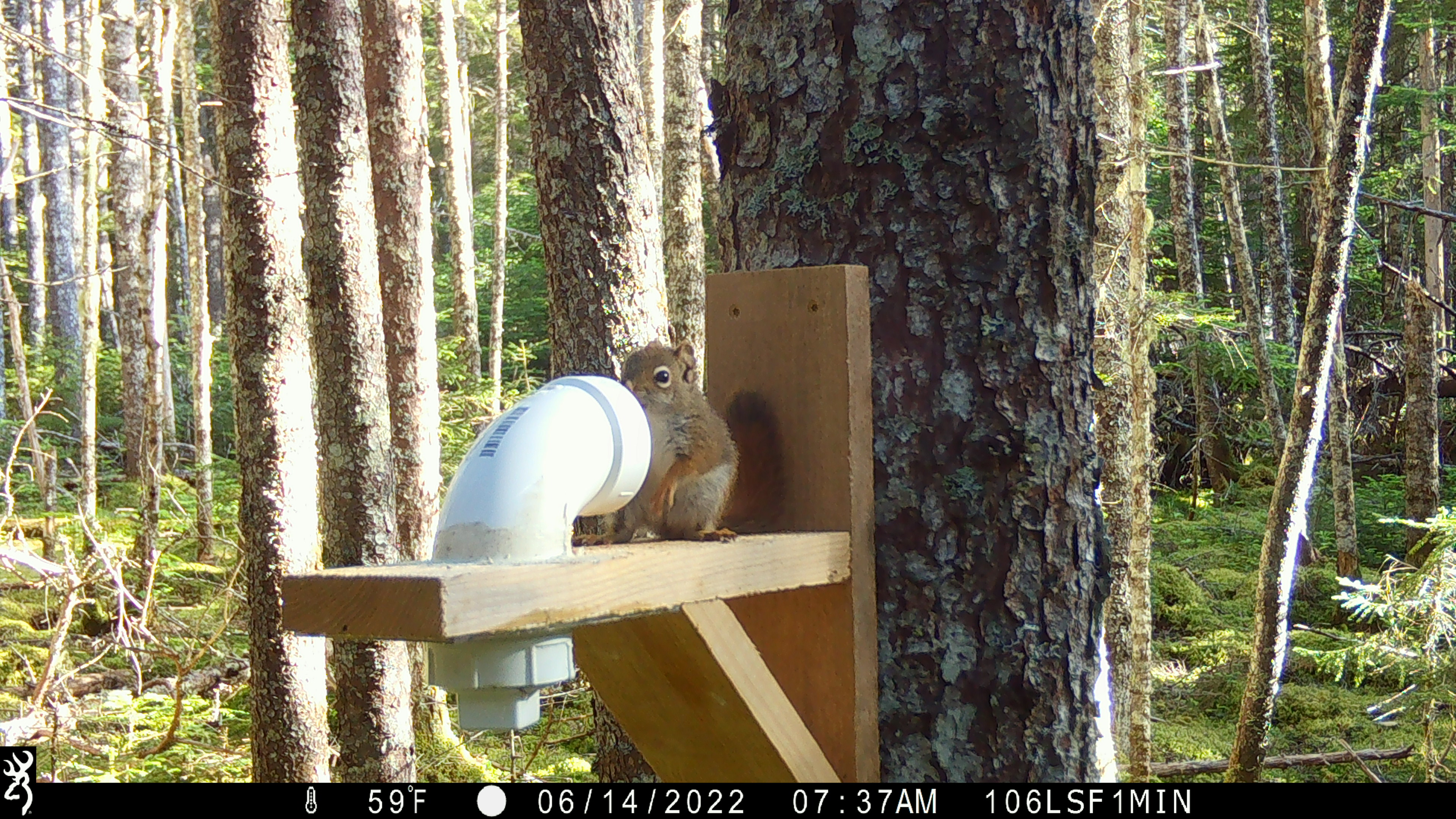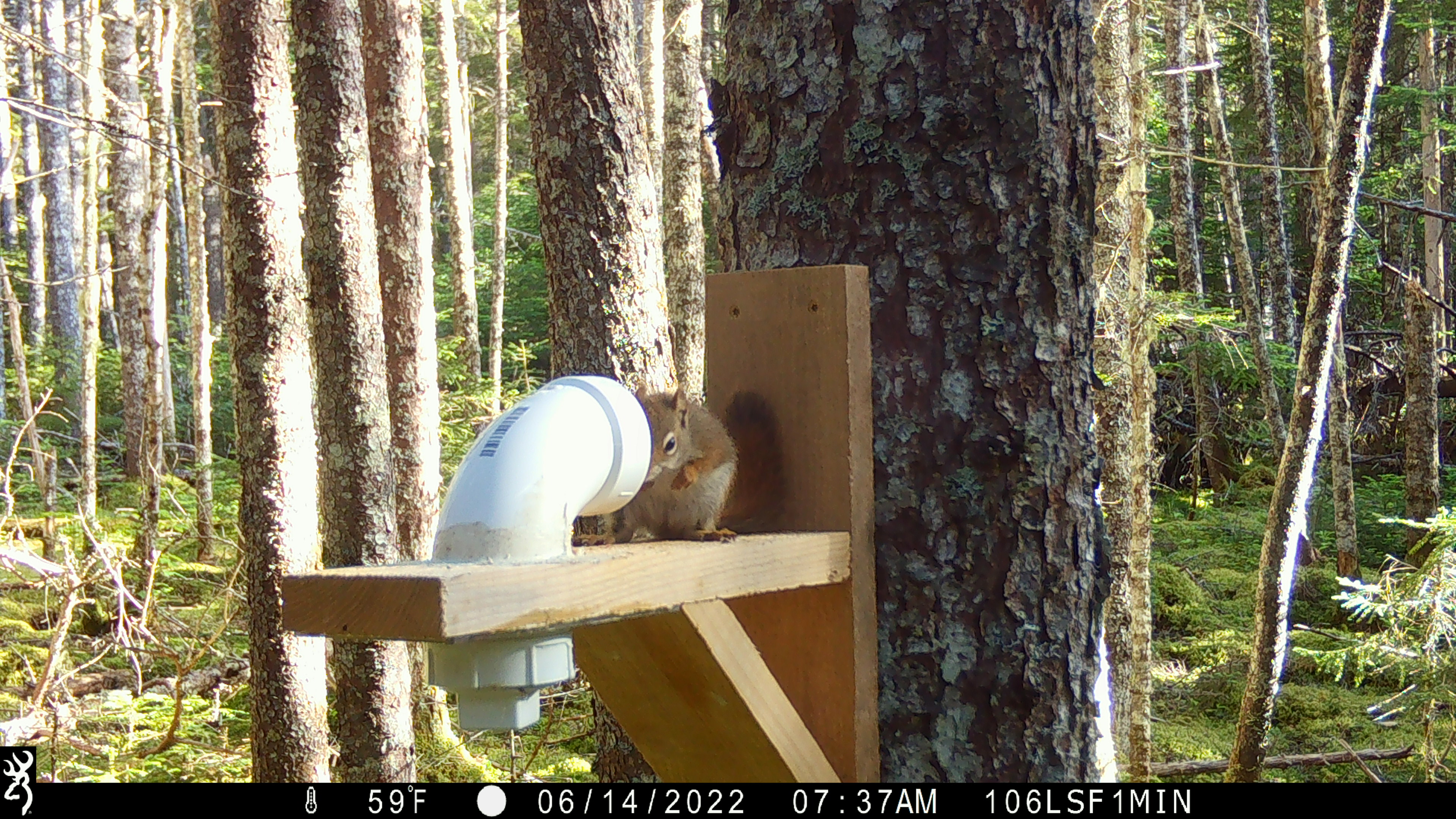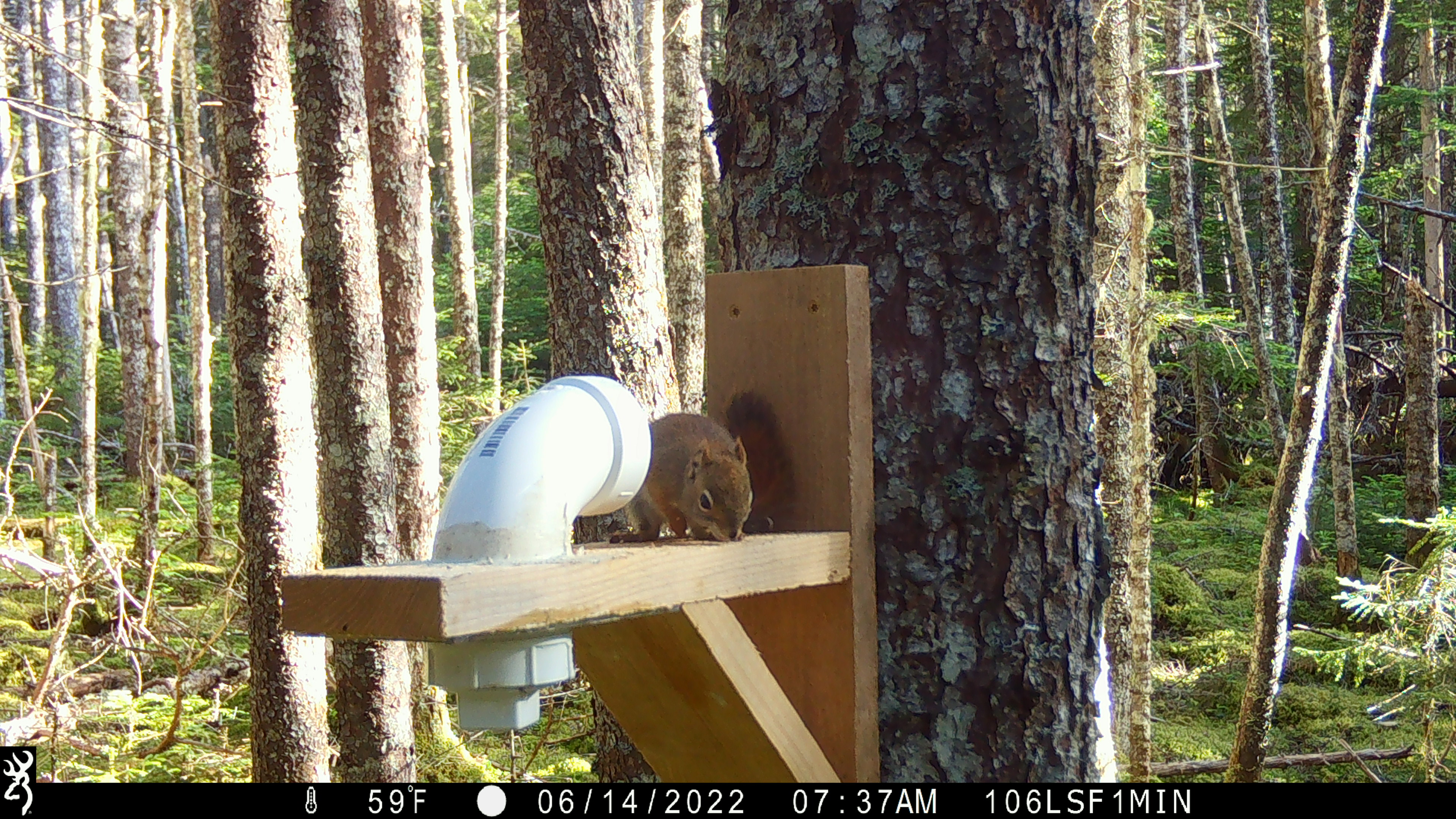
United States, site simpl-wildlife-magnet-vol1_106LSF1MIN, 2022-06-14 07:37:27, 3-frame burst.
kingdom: Animalia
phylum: Chordata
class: Mammalia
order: Rodentia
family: Sciuridae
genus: Tamiasciurus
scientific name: Tamiasciurus hudsonicus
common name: red squirrel